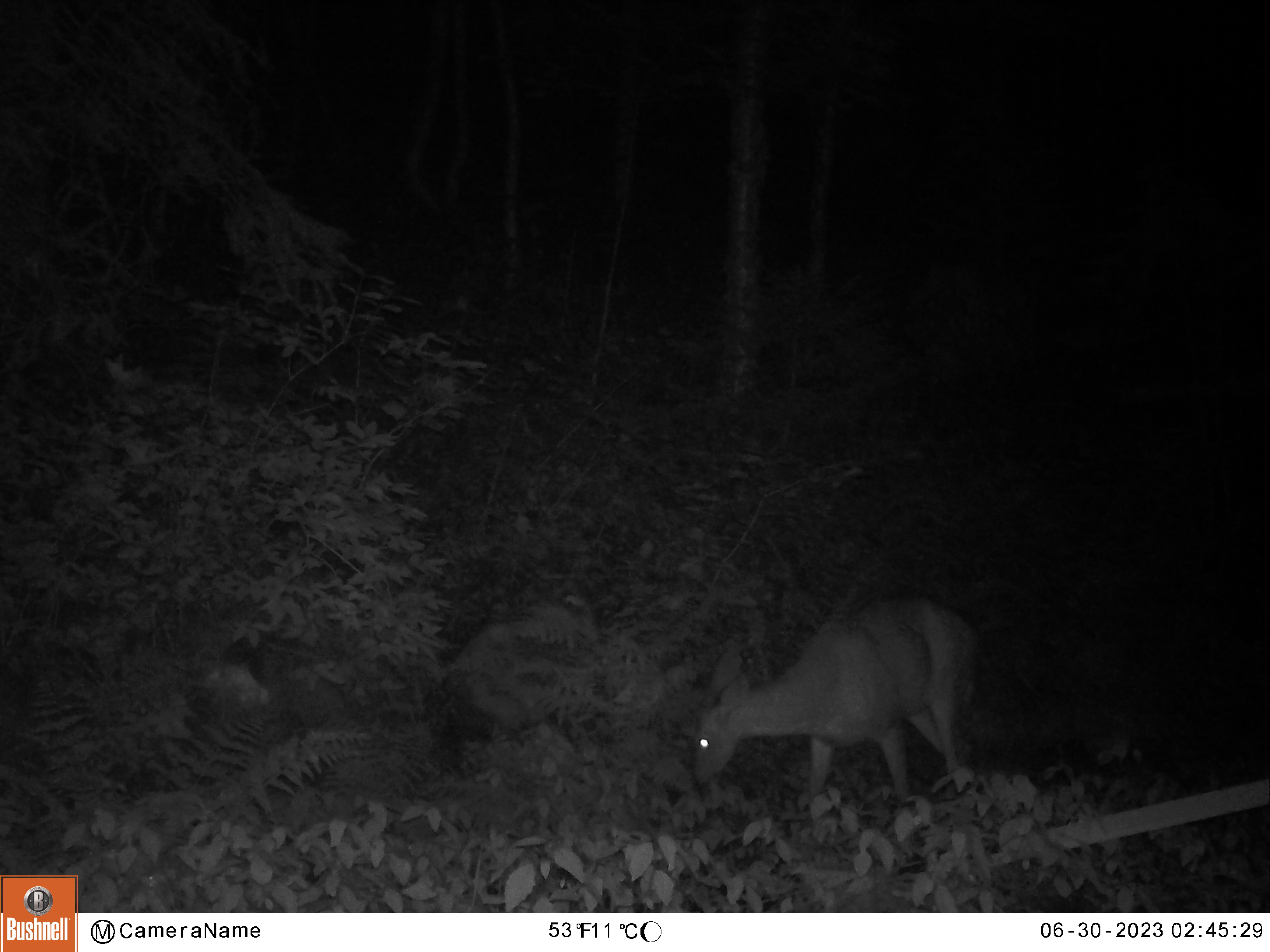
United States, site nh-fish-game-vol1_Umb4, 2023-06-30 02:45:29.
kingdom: Animalia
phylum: Chordata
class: Mammalia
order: Artiodactyla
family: Cervidae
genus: Odocoileus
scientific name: Odocoileus virginianus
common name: white-tailed deer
White-tailed deer (Odocoileus virginianus).